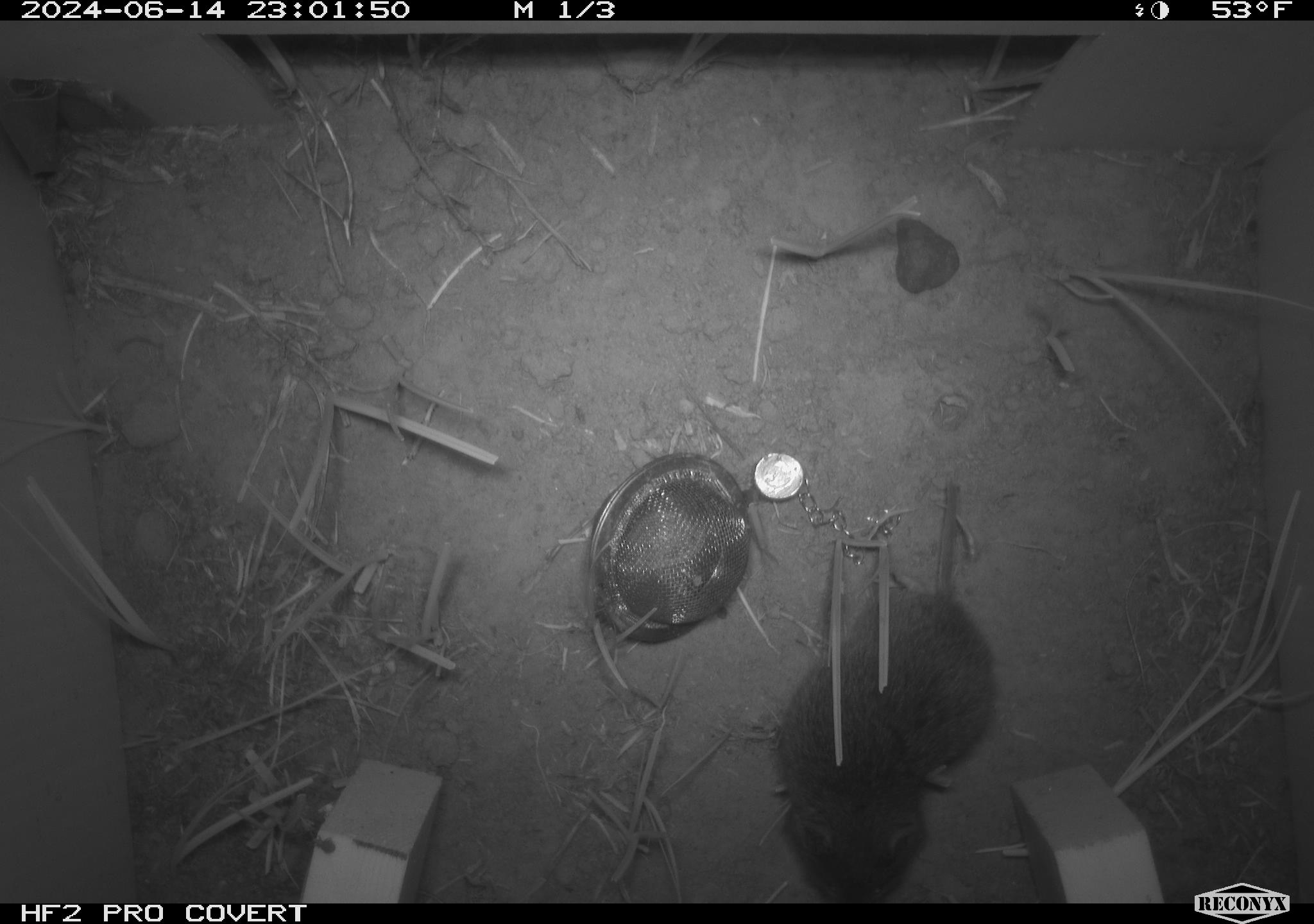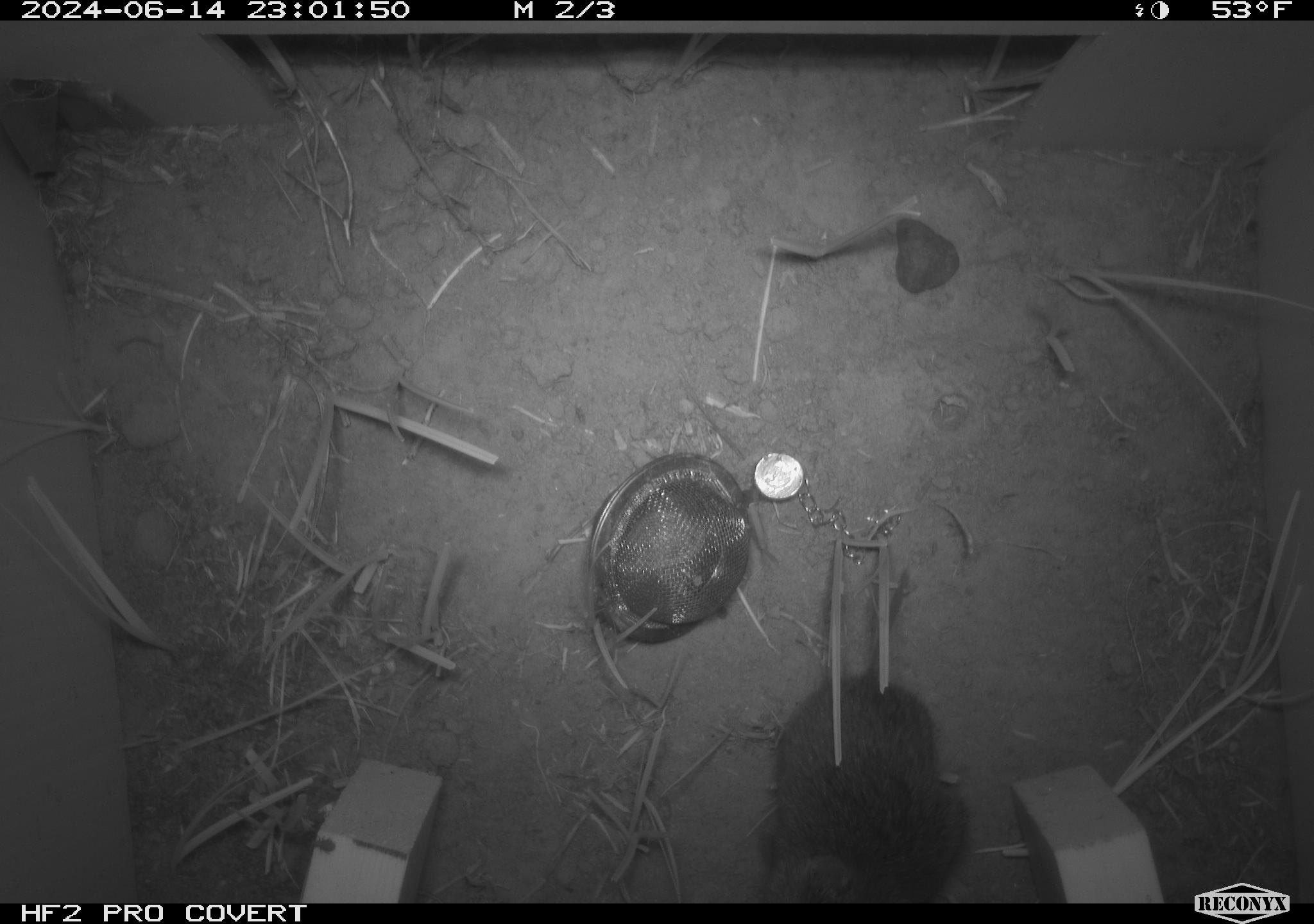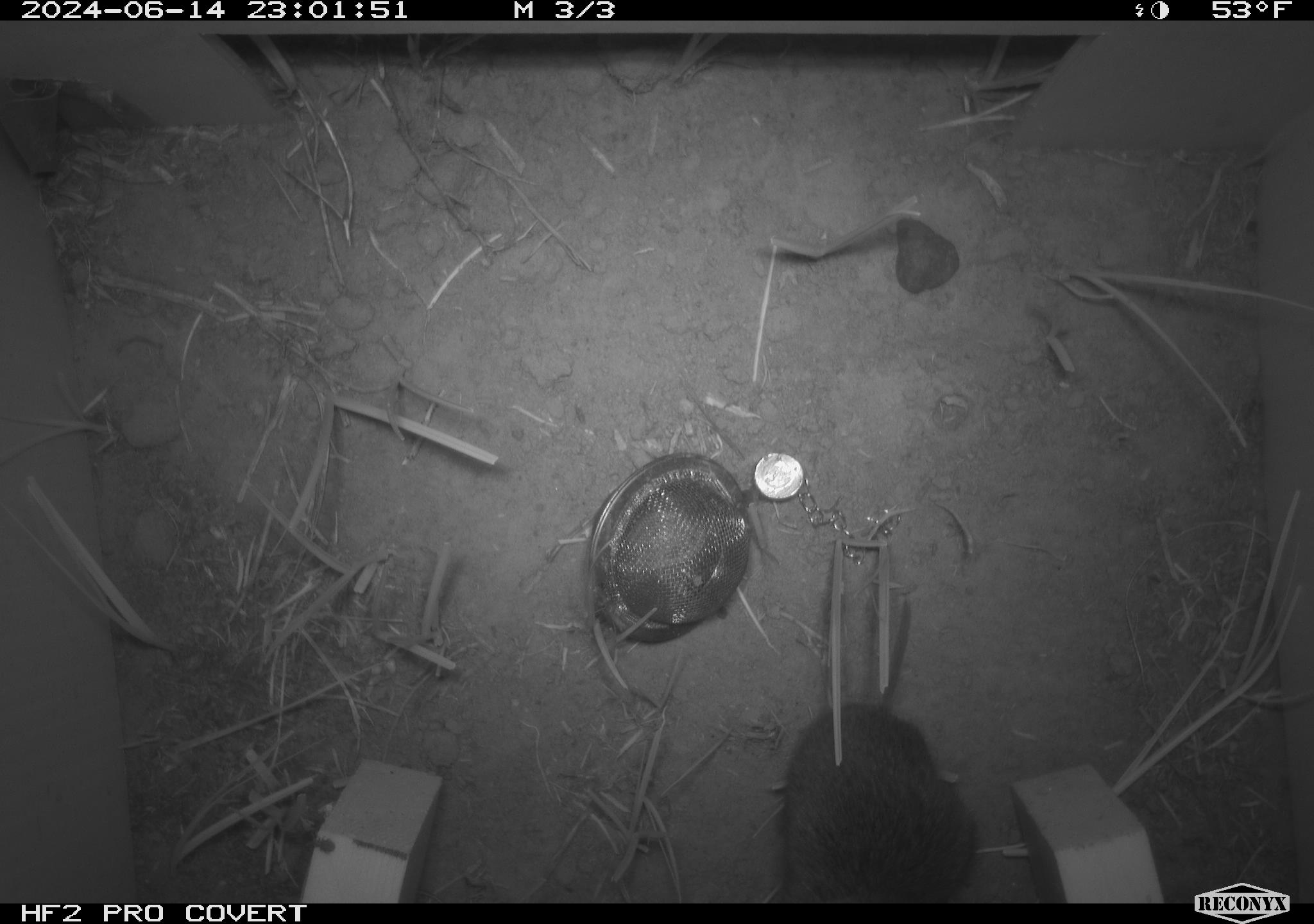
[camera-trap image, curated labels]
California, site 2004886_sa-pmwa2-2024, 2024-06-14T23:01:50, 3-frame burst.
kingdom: Animalia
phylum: Chordata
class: Mammalia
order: Rodentia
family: Cricetidae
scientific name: Arvicolinae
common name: voles, lemmings, and muskrats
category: arvicolinae subfamily